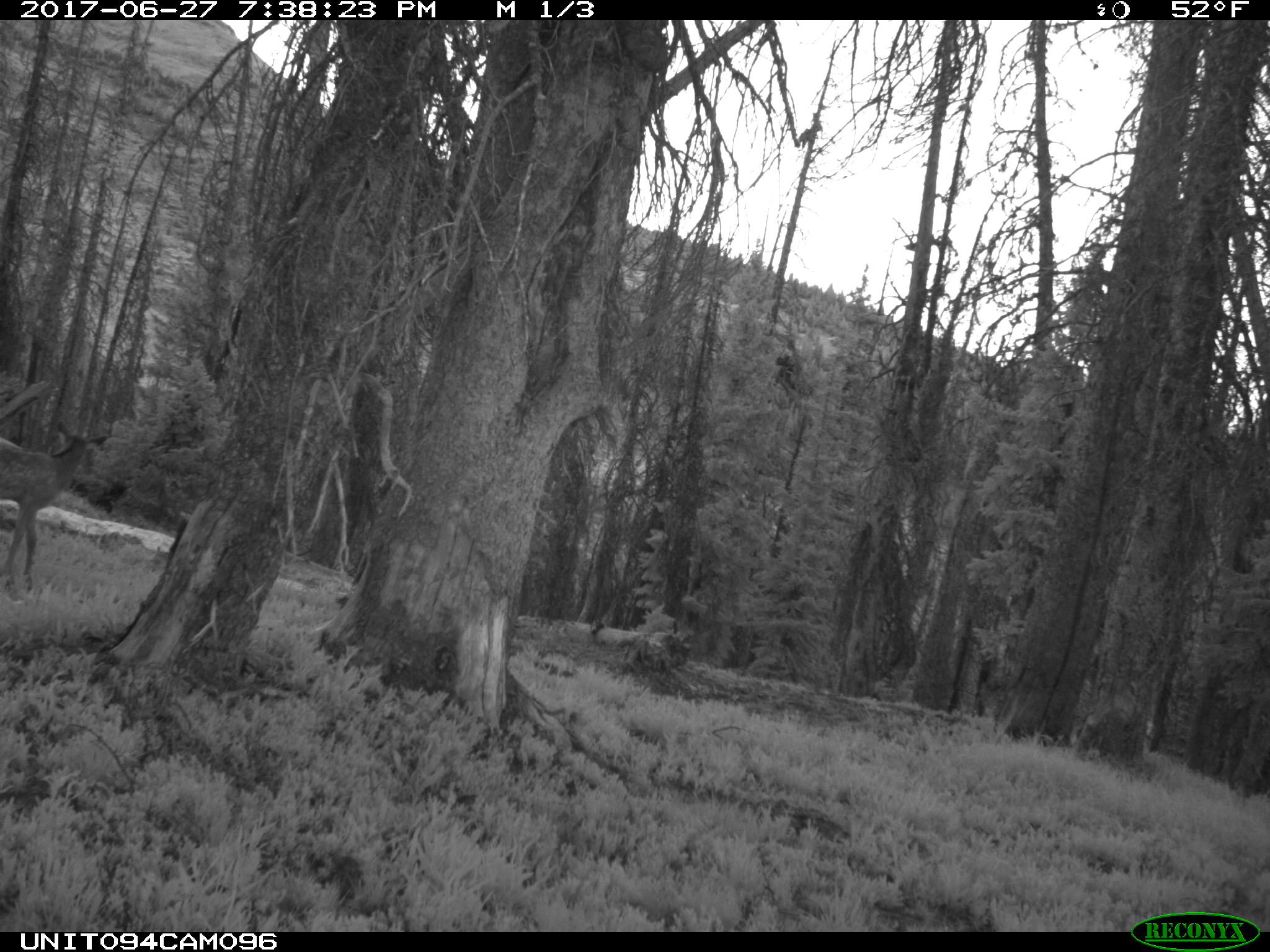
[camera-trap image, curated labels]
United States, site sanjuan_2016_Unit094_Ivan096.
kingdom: Animalia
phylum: Chordata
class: Mammalia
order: Artiodactyla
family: Cervidae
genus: Cervus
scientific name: Cervus elaphus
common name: red deer